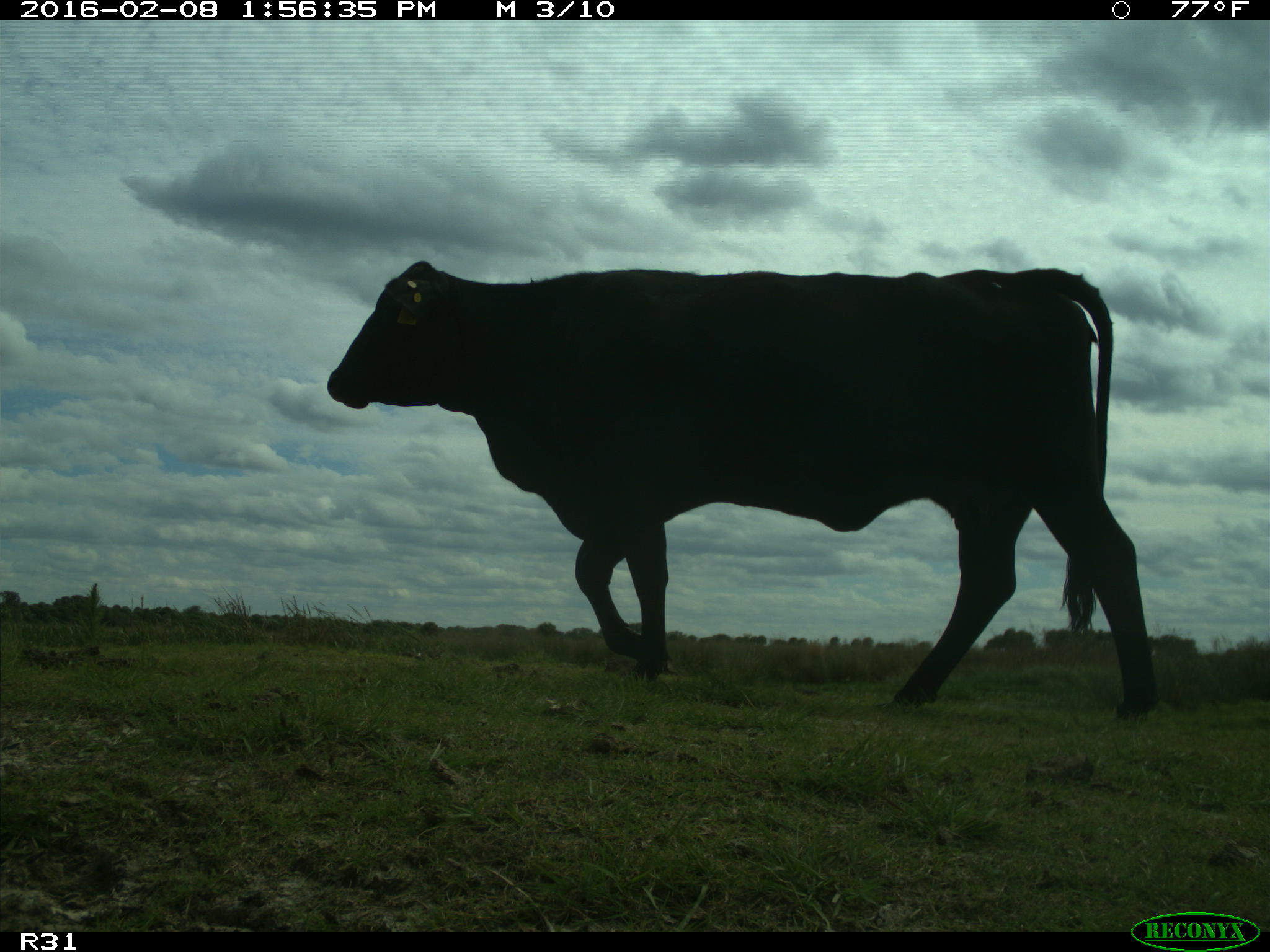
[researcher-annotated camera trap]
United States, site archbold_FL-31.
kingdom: Animalia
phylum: Chordata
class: Mammalia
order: Artiodactyla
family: Bovidae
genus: Bos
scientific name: Bos taurus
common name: domestic cow